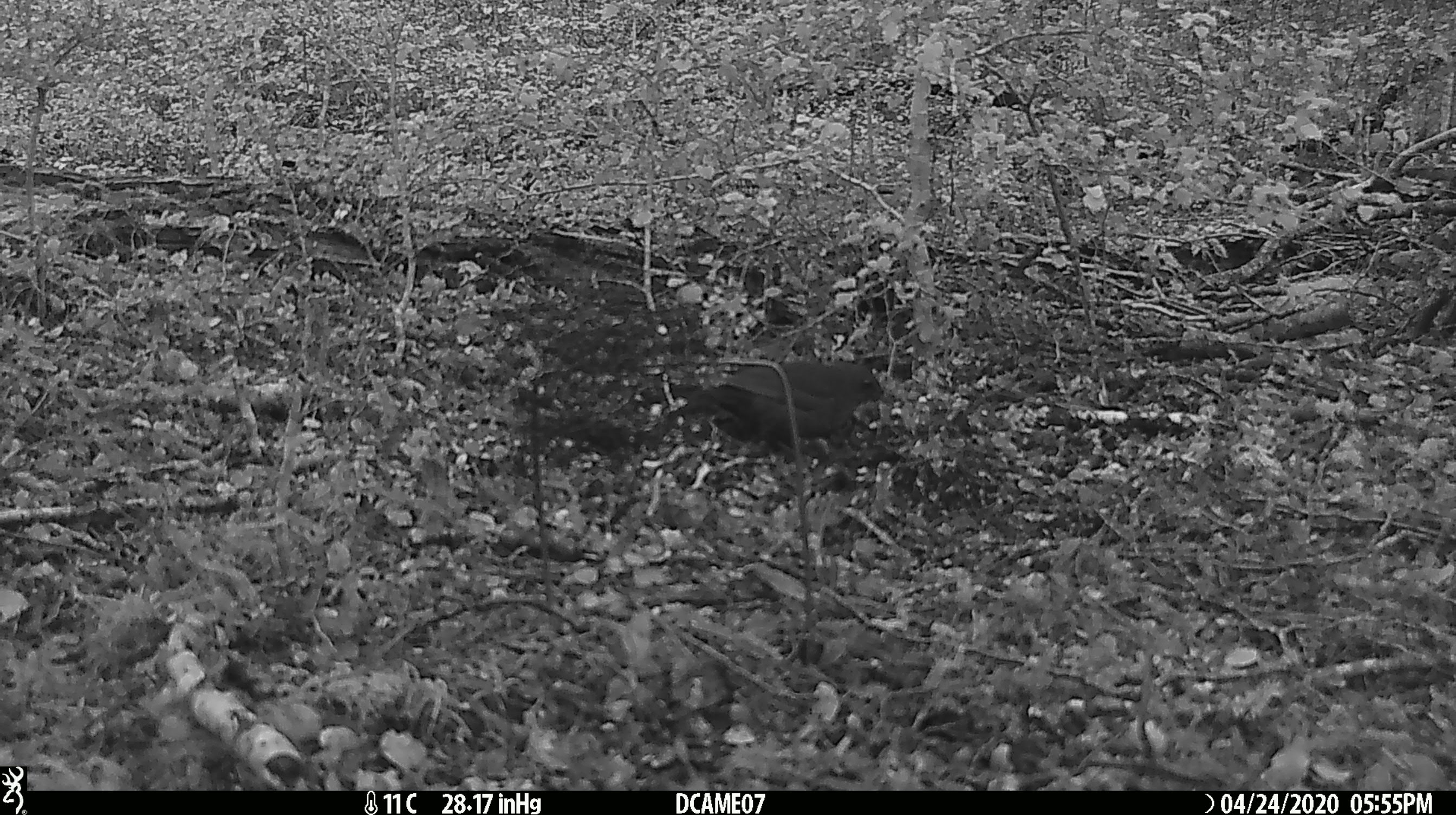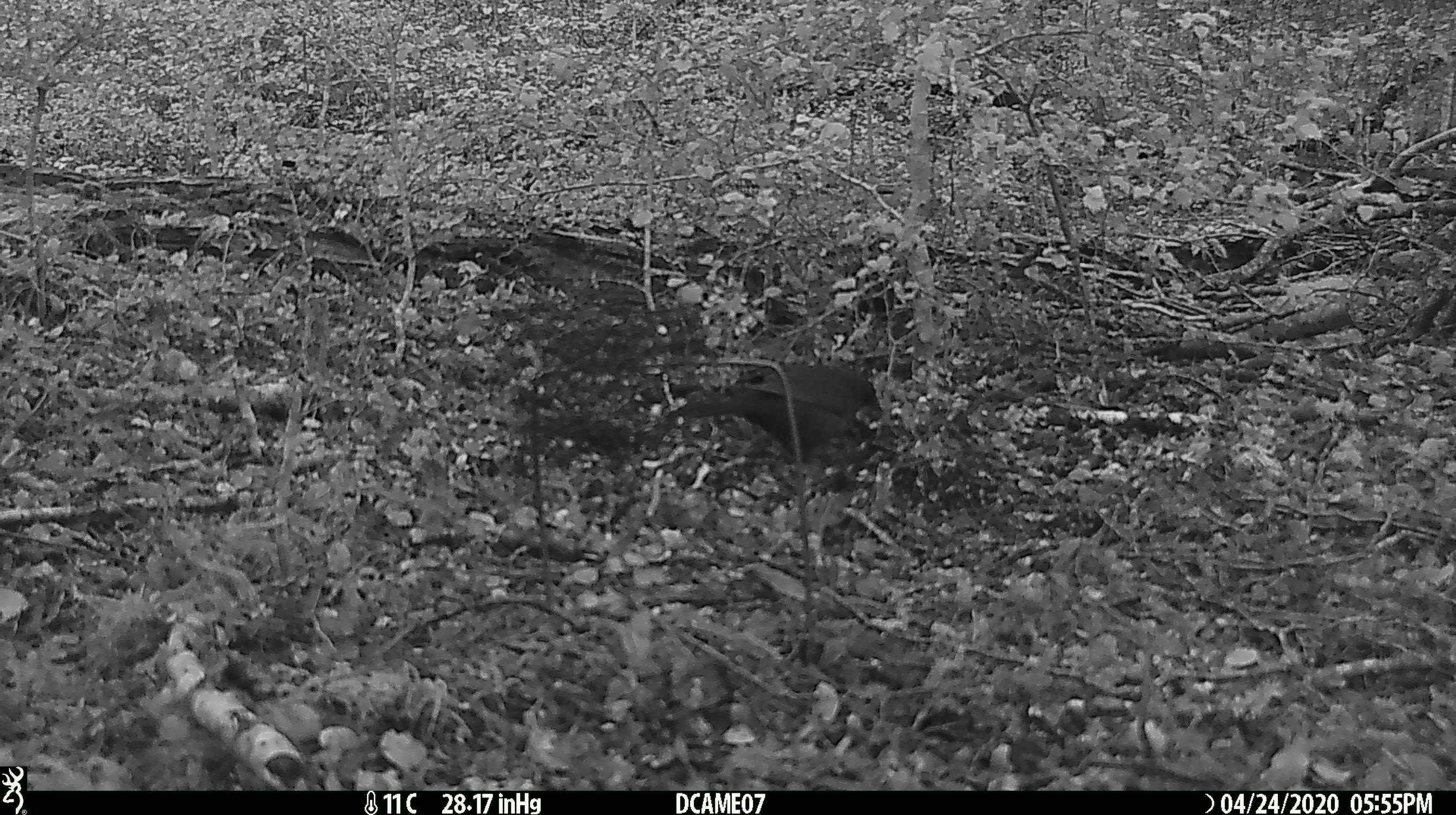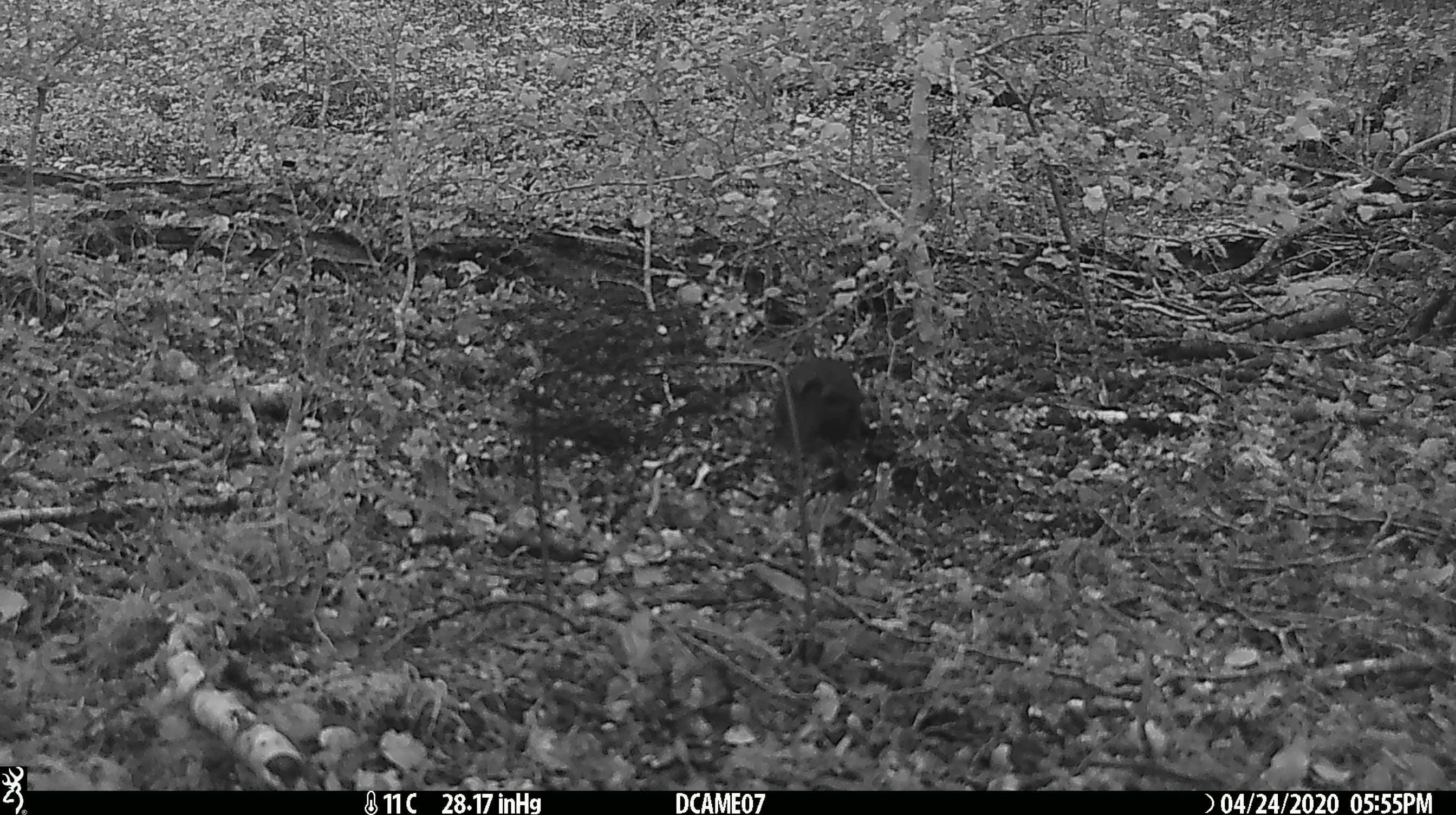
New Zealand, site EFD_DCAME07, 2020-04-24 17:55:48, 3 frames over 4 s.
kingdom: Animalia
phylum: Chordata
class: Aves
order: Passeriformes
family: Turdidae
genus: Turdus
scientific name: Turdus merula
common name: eurasian blackbird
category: blackbird